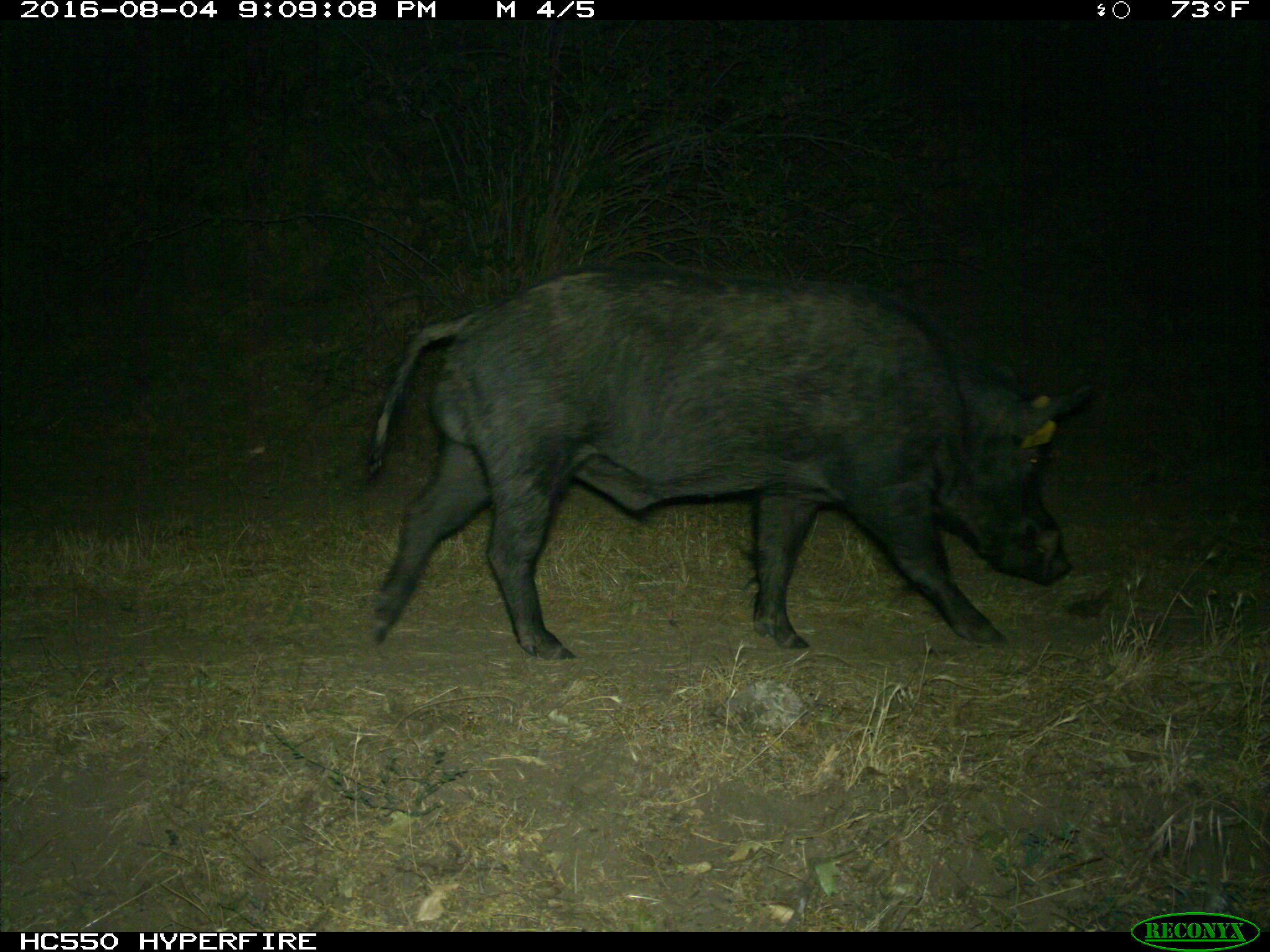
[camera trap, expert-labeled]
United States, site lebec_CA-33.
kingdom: Animalia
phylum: Chordata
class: Mammalia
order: Artiodactyla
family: Suidae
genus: Sus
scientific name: Sus scrofa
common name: wild boar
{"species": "Sus scrofa (wild boar)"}